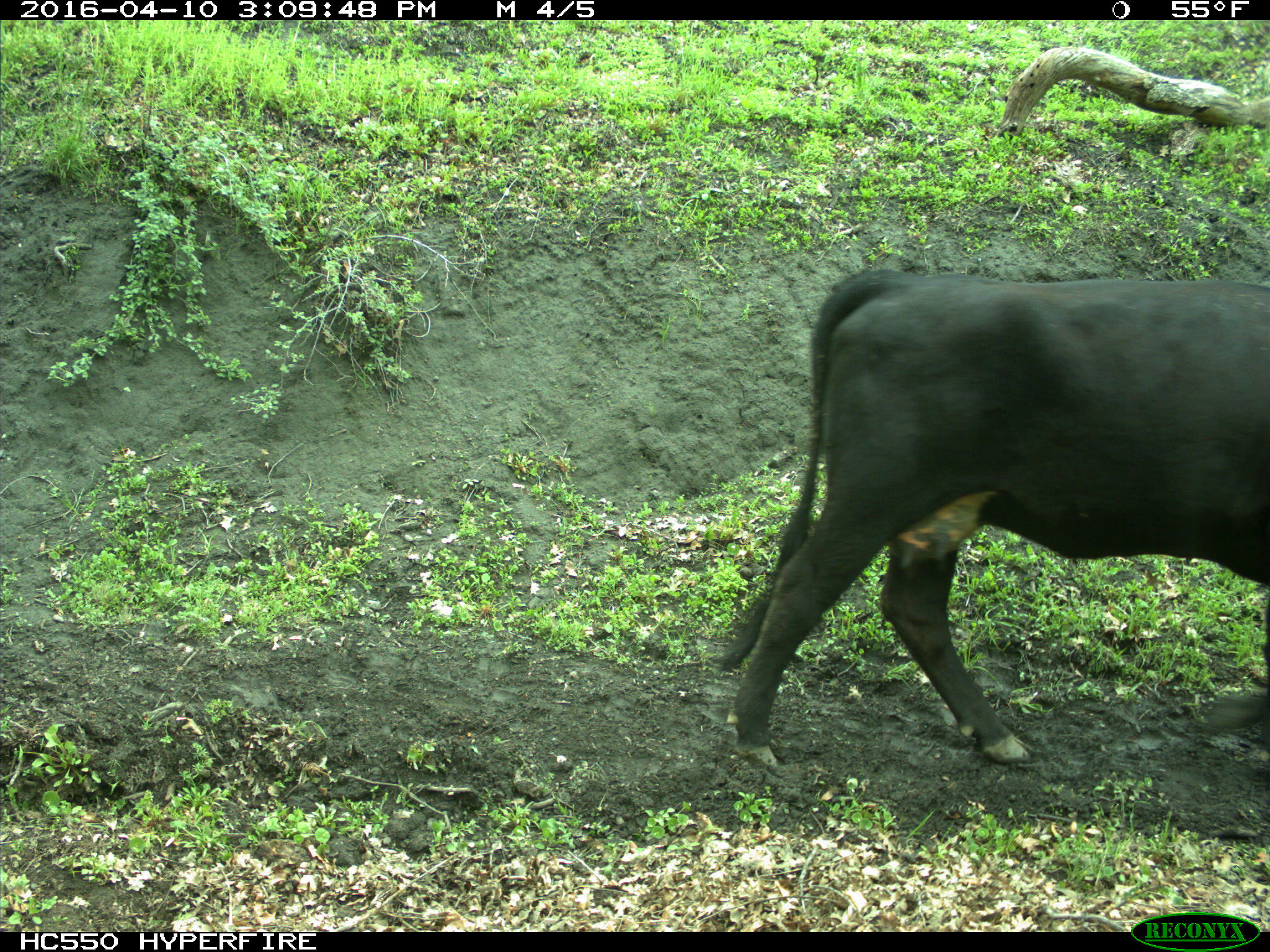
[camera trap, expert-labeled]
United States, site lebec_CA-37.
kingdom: Animalia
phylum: Chordata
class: Mammalia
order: Artiodactyla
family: Bovidae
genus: Bos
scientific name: Bos taurus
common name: domestic cow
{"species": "Bos taurus (domestic cow)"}